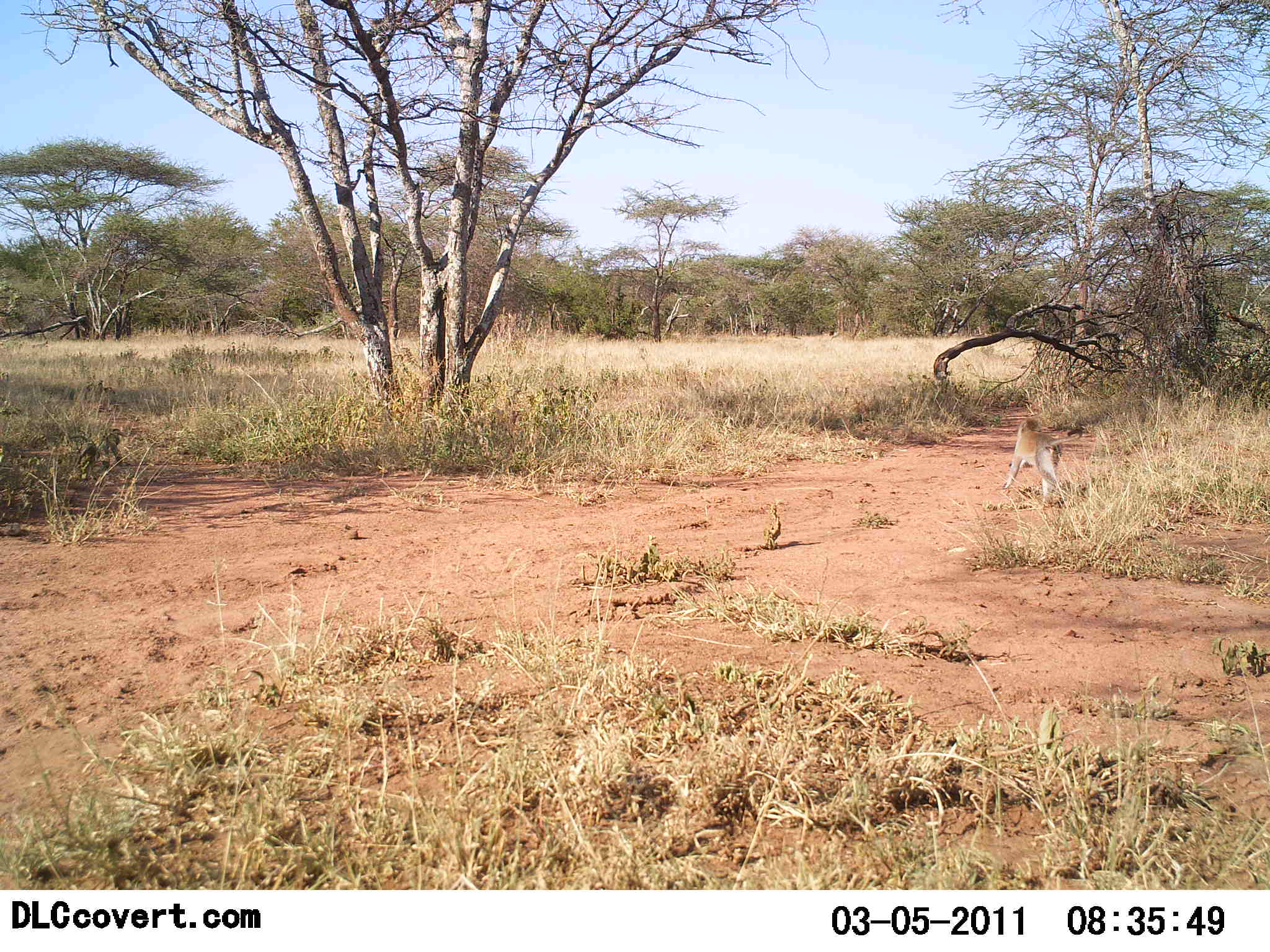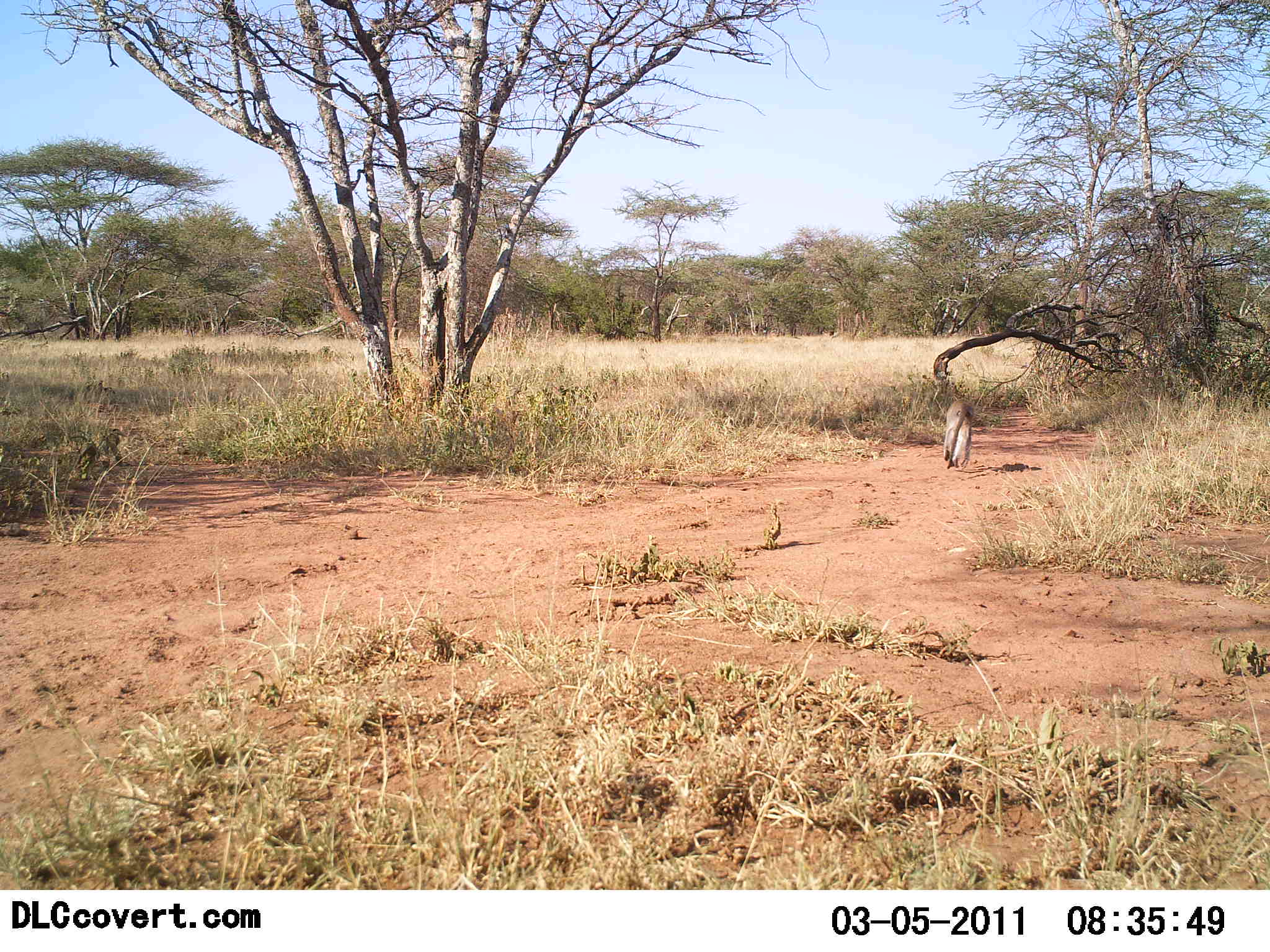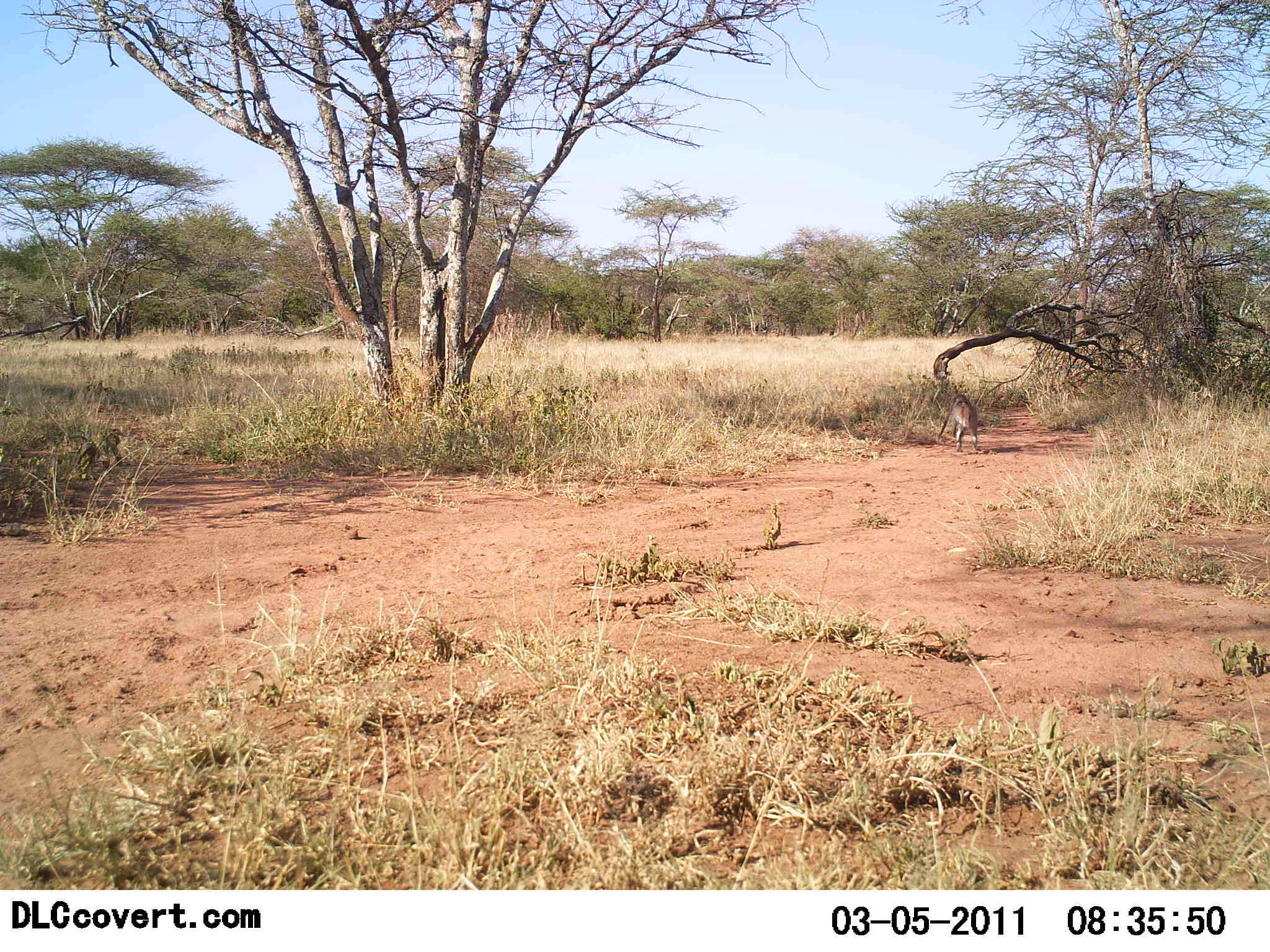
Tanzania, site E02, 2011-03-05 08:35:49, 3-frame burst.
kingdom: Animalia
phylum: Chordata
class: Mammalia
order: Primates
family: Cercopithecidae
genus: Chlorocebus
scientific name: Chlorocebus pygerythrus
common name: vervet monkey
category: monkeyvervet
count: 1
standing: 0%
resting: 0%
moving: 100%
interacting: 0%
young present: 0%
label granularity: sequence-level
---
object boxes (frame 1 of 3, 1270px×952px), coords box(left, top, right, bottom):
animal: box(1003, 419, 1063, 499)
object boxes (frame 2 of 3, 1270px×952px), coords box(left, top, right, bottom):
animal: box(942, 399, 973, 470)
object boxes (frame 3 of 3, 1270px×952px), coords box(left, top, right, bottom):
animal: box(949, 394, 979, 453)